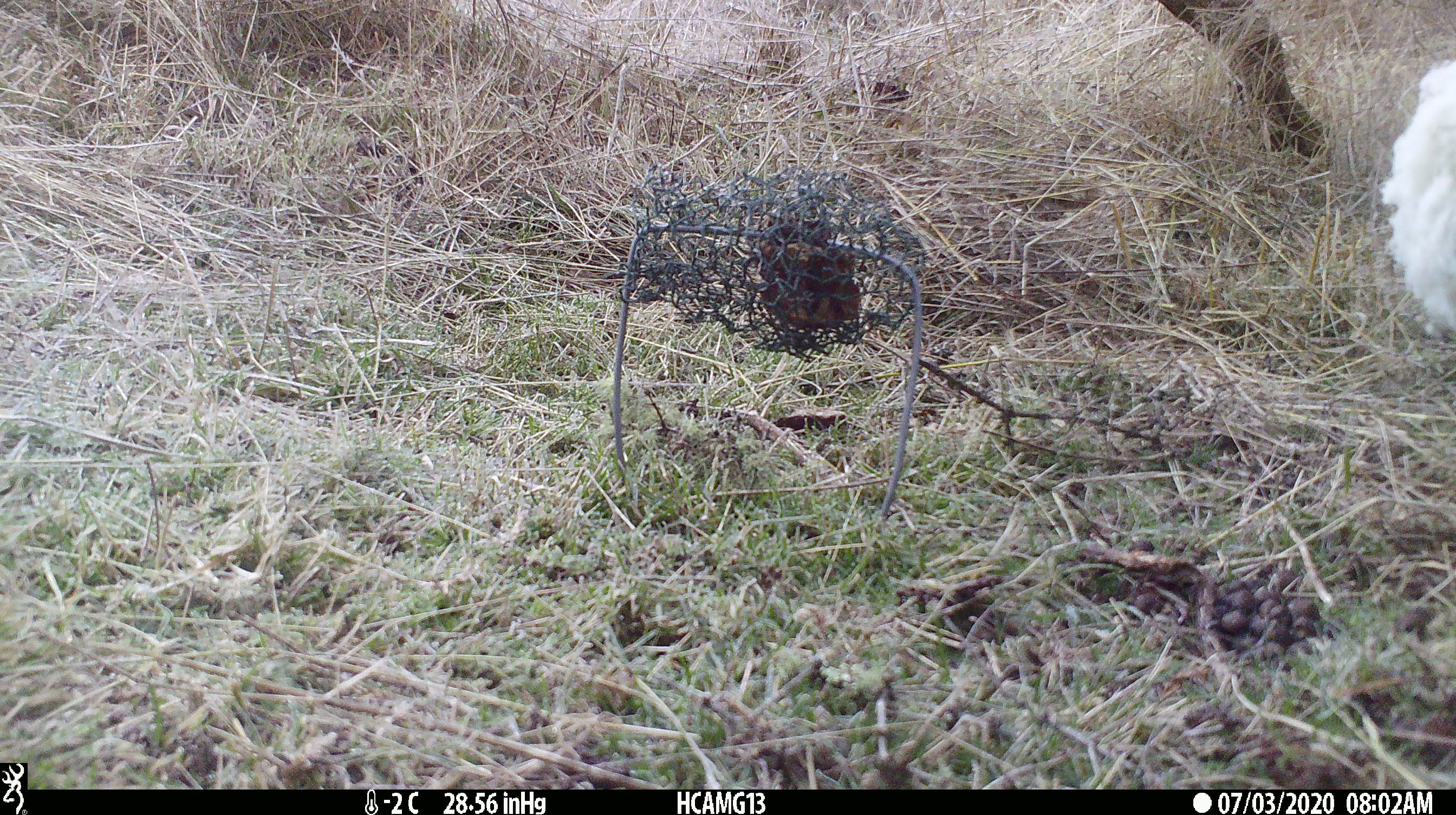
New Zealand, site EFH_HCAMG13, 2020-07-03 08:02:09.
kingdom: Animalia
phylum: Chordata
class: Mammalia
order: Artiodactyla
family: Bovidae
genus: Ovis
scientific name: Ovis aries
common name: domestic sheep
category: sheep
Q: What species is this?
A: Sheep (domestic sheep) (Ovis aries).